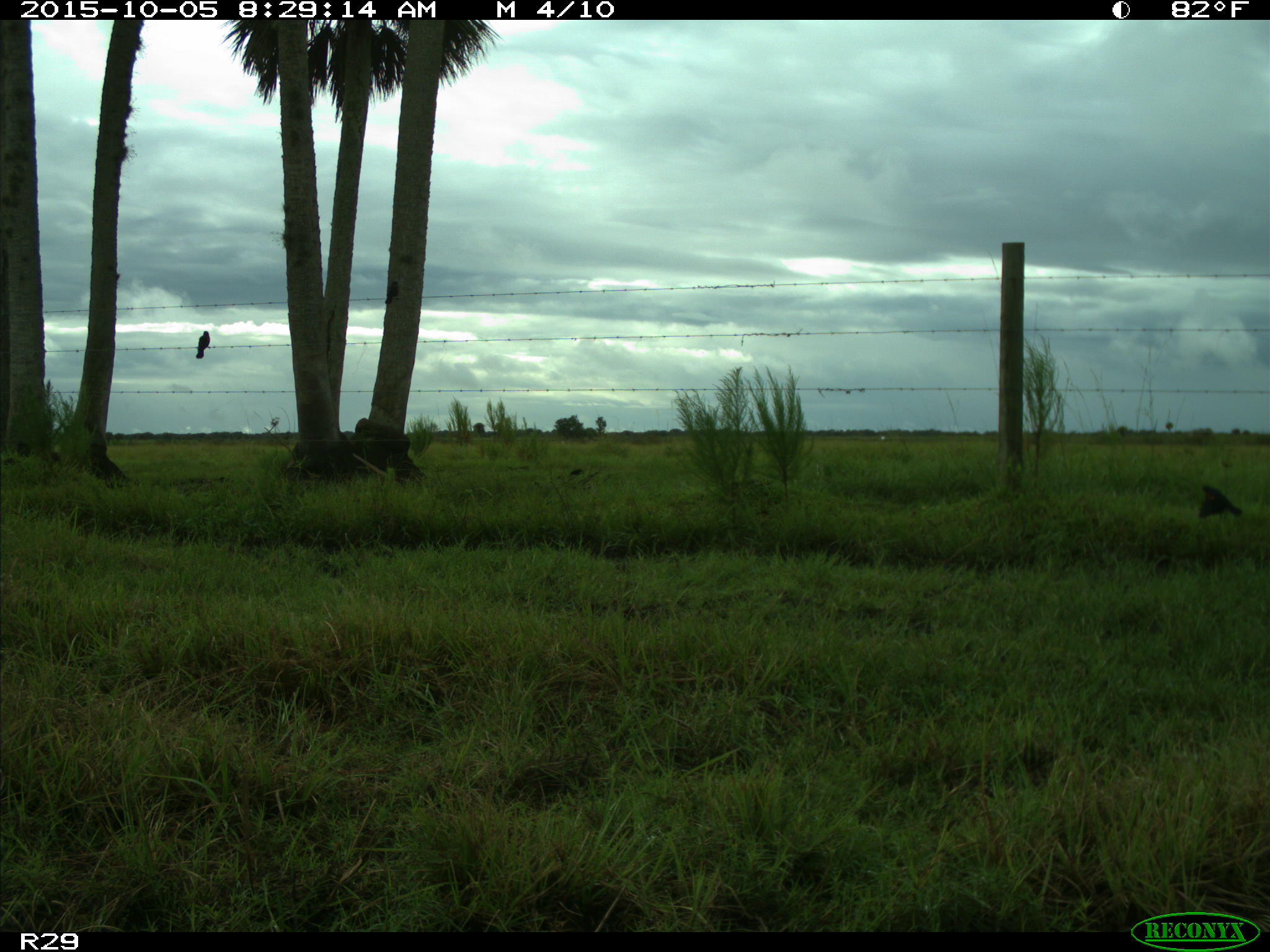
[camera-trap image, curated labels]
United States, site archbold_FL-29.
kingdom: Animalia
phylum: Chordata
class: Aves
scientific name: Aves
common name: birds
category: unidentified bird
Unidentified bird (birds) (Aves).